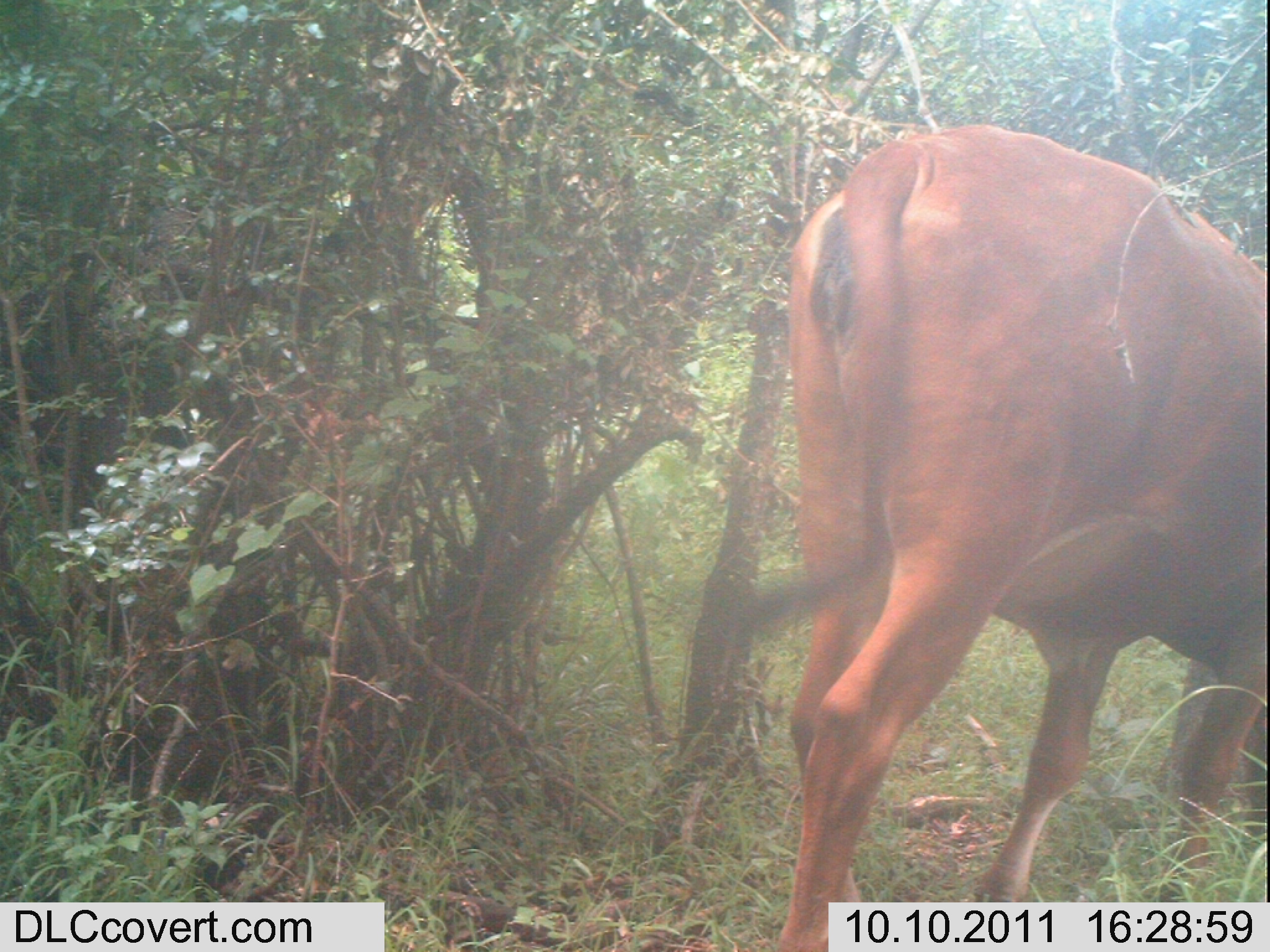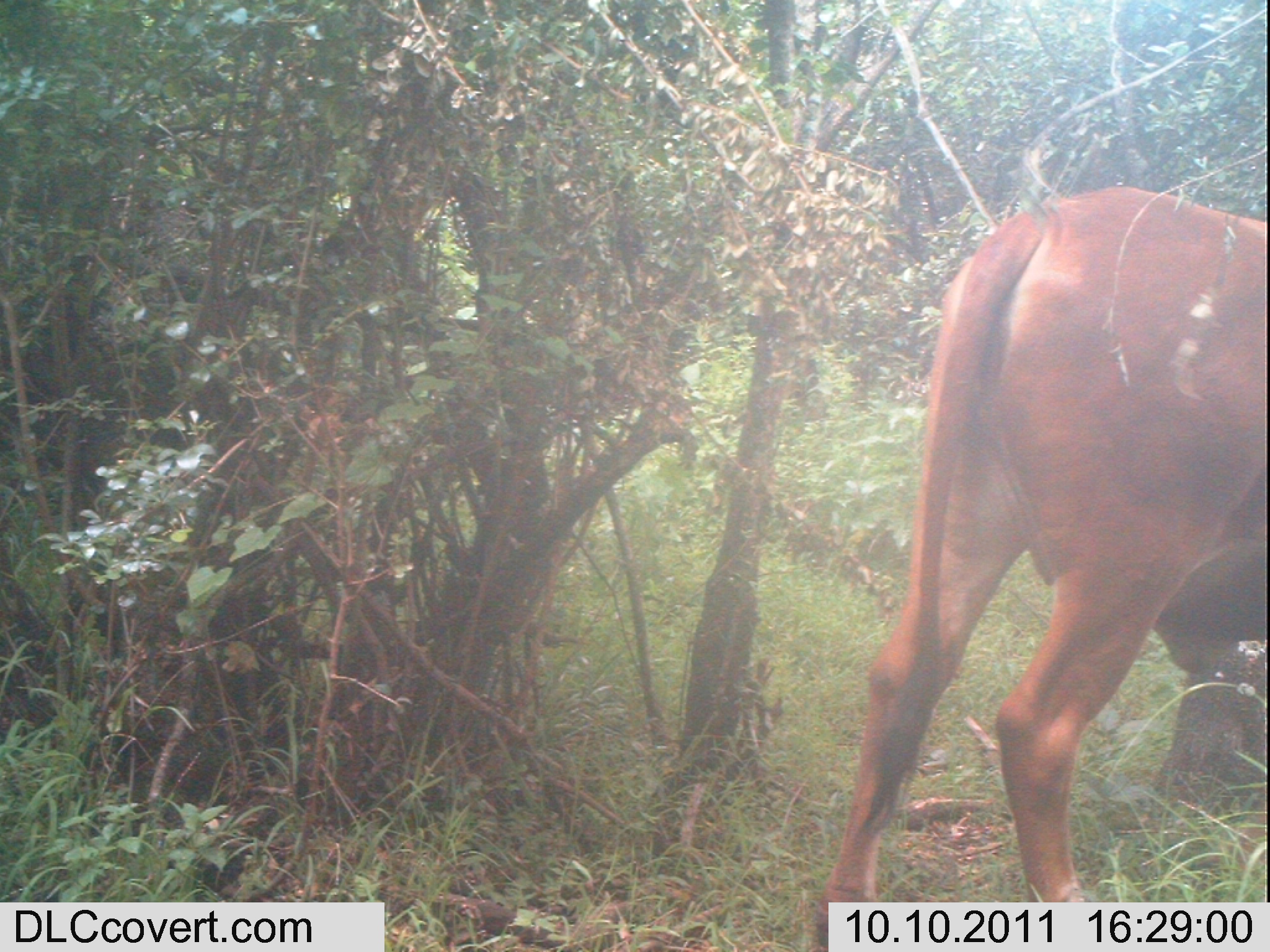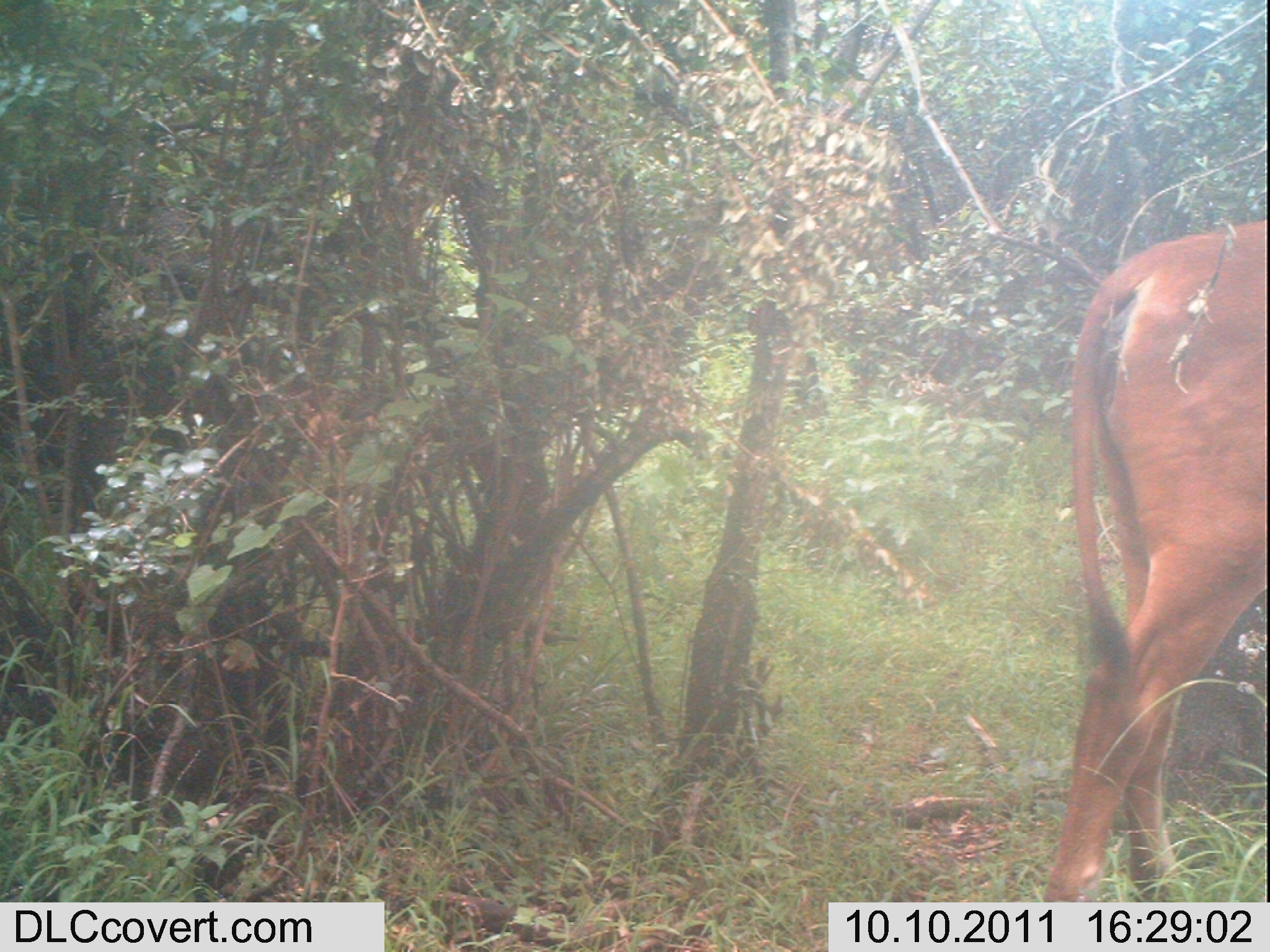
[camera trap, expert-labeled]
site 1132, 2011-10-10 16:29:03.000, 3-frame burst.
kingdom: Animalia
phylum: Chordata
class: Mammalia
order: Artiodactyla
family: Bovidae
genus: Bos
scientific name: Bos taurus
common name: domestic cattle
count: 1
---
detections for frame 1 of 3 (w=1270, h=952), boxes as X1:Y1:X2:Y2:
bos taurus: 716:123:1267:949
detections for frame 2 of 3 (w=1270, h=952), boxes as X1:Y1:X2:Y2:
bos taurus: 811:186:1267:949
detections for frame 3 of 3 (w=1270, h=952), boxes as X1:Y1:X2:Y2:
bos taurus: 1041:216:1264:902